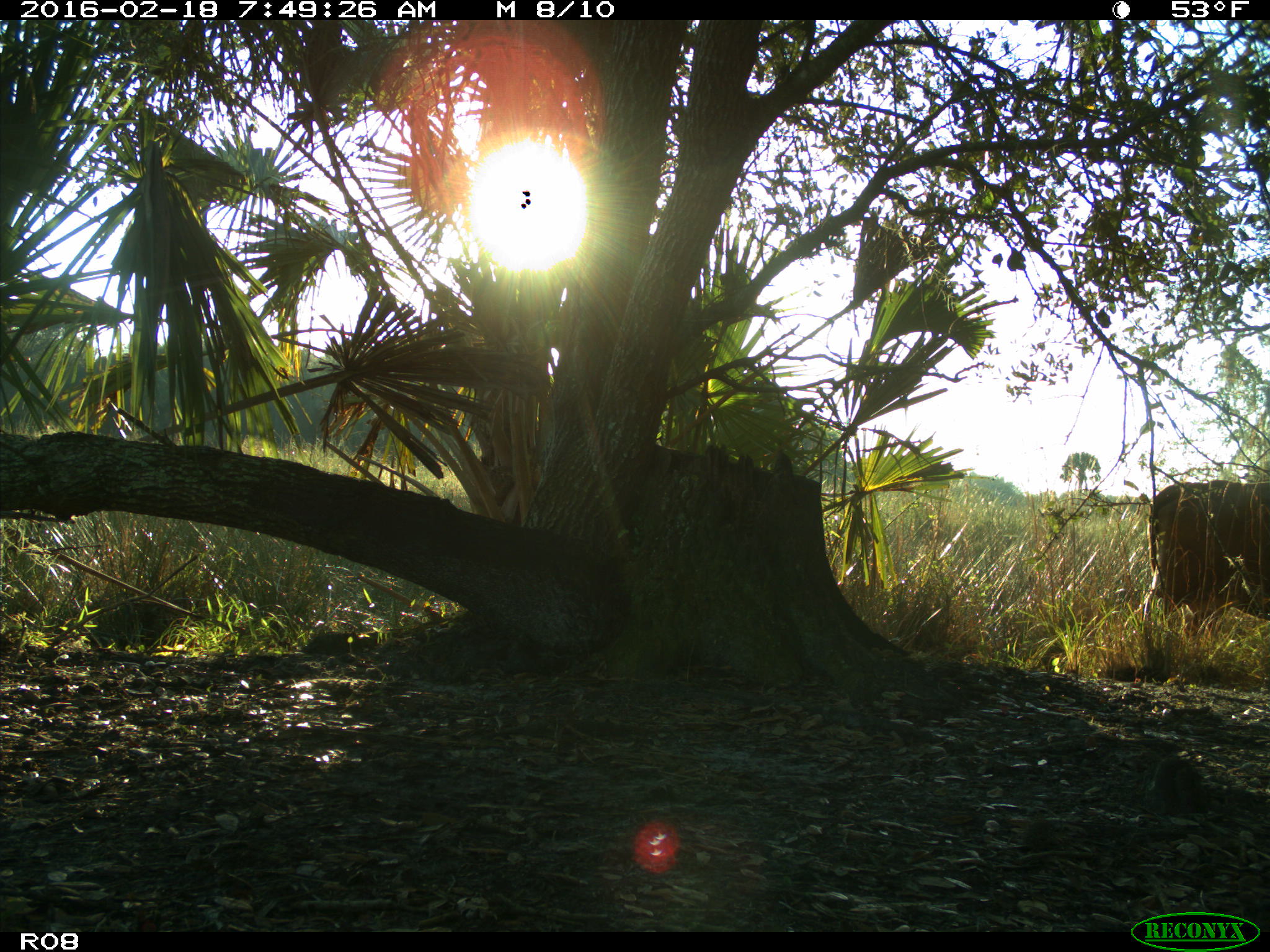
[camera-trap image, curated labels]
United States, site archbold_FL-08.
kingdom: Animalia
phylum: Chordata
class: Mammalia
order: Artiodactyla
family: Bovidae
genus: Bos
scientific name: Bos taurus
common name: domestic cow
Bos taurus (domestic cow).